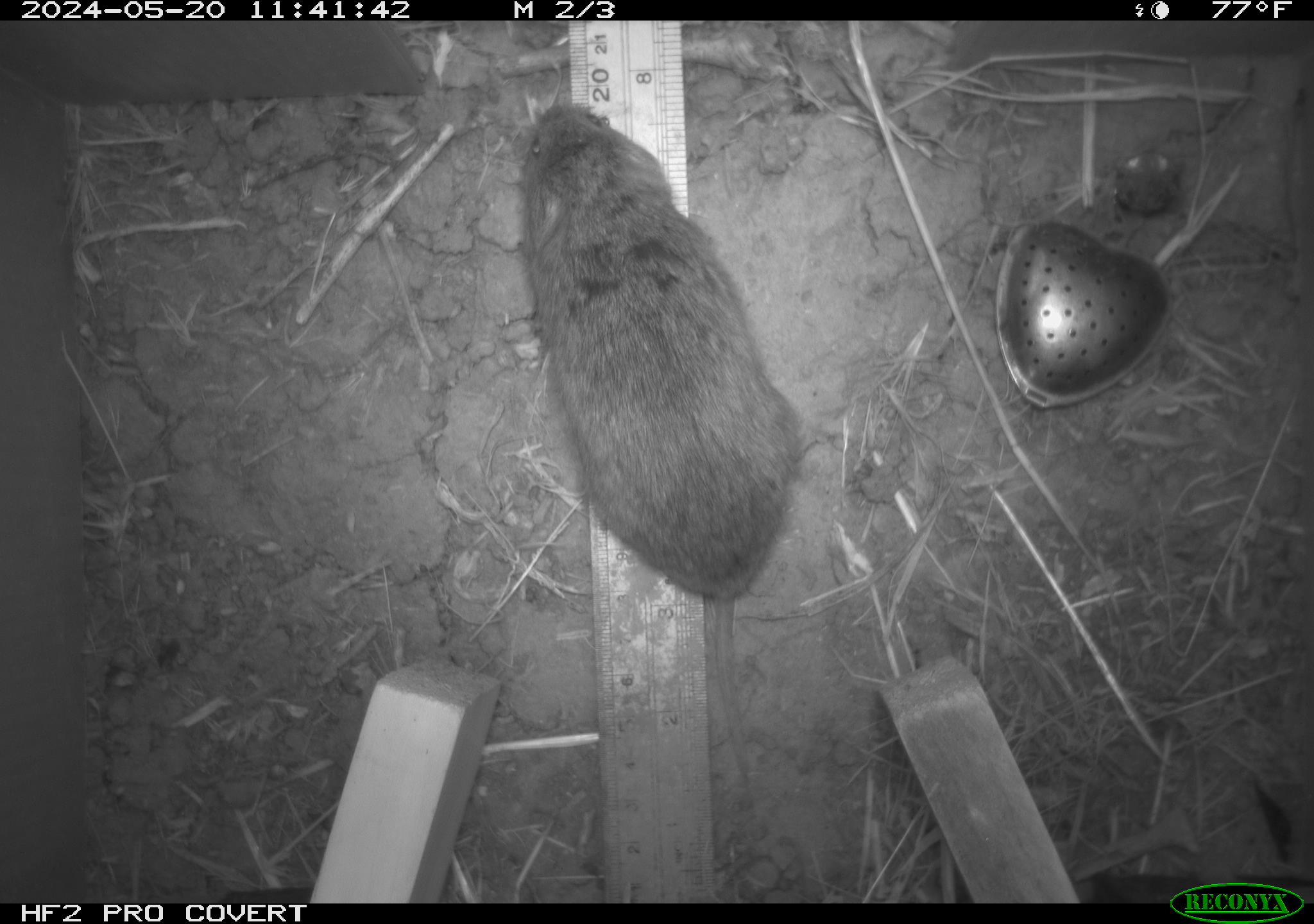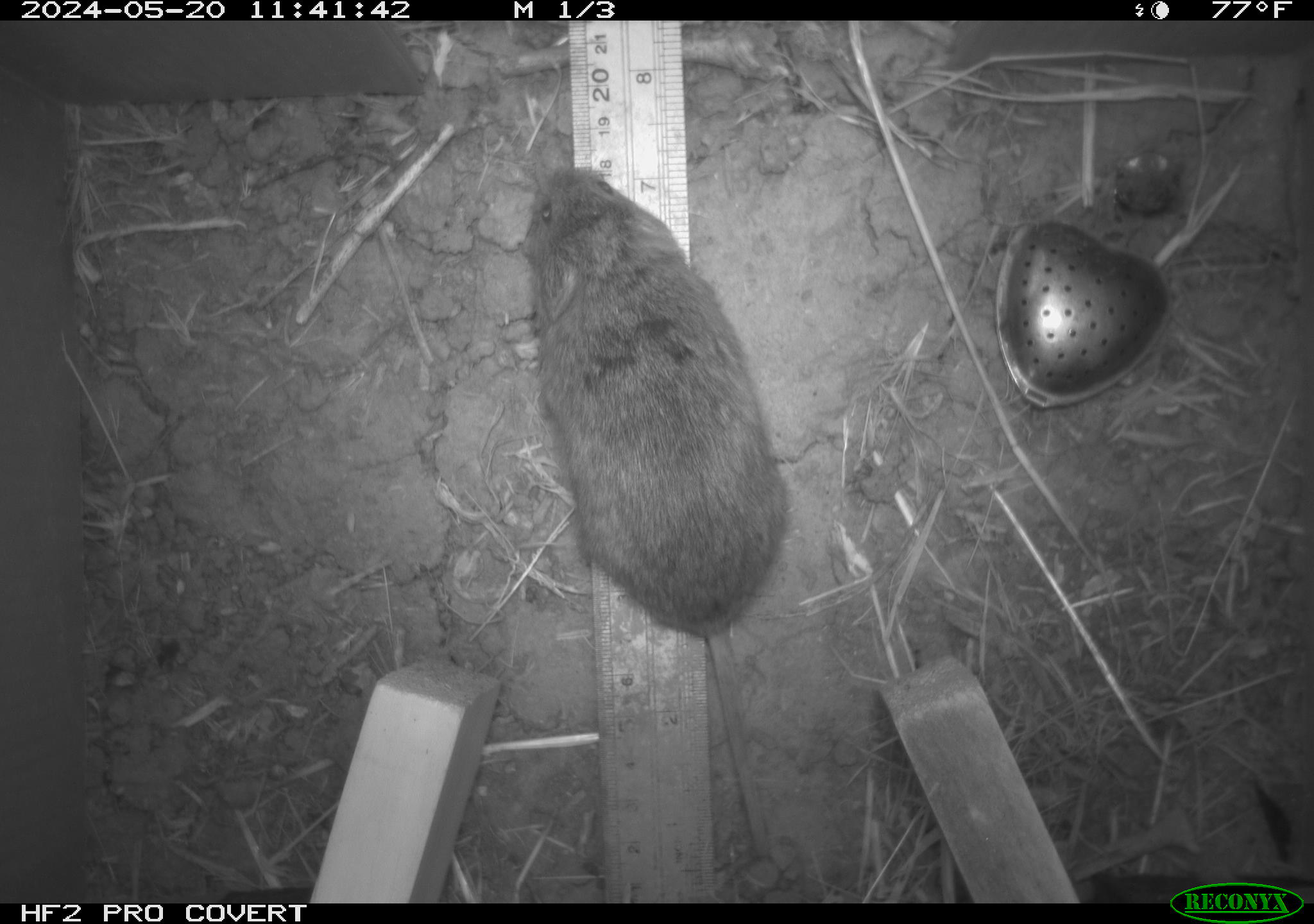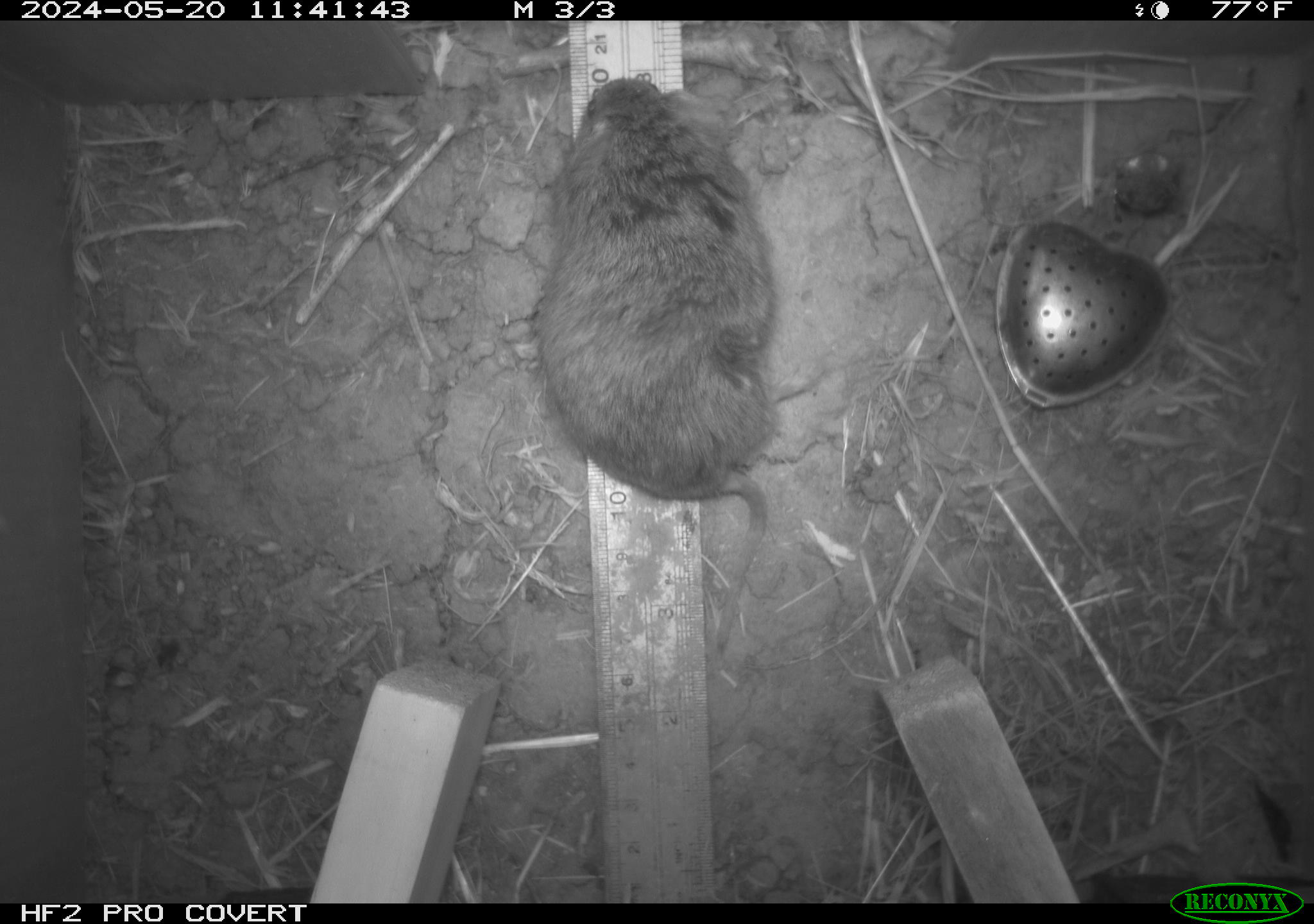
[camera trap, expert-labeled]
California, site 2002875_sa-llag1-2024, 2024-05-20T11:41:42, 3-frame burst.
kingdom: Animalia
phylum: Chordata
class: Mammalia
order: Rodentia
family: Cricetidae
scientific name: Arvicolinae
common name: voles, lemmings, and muskrats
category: arvicolinae subfamily